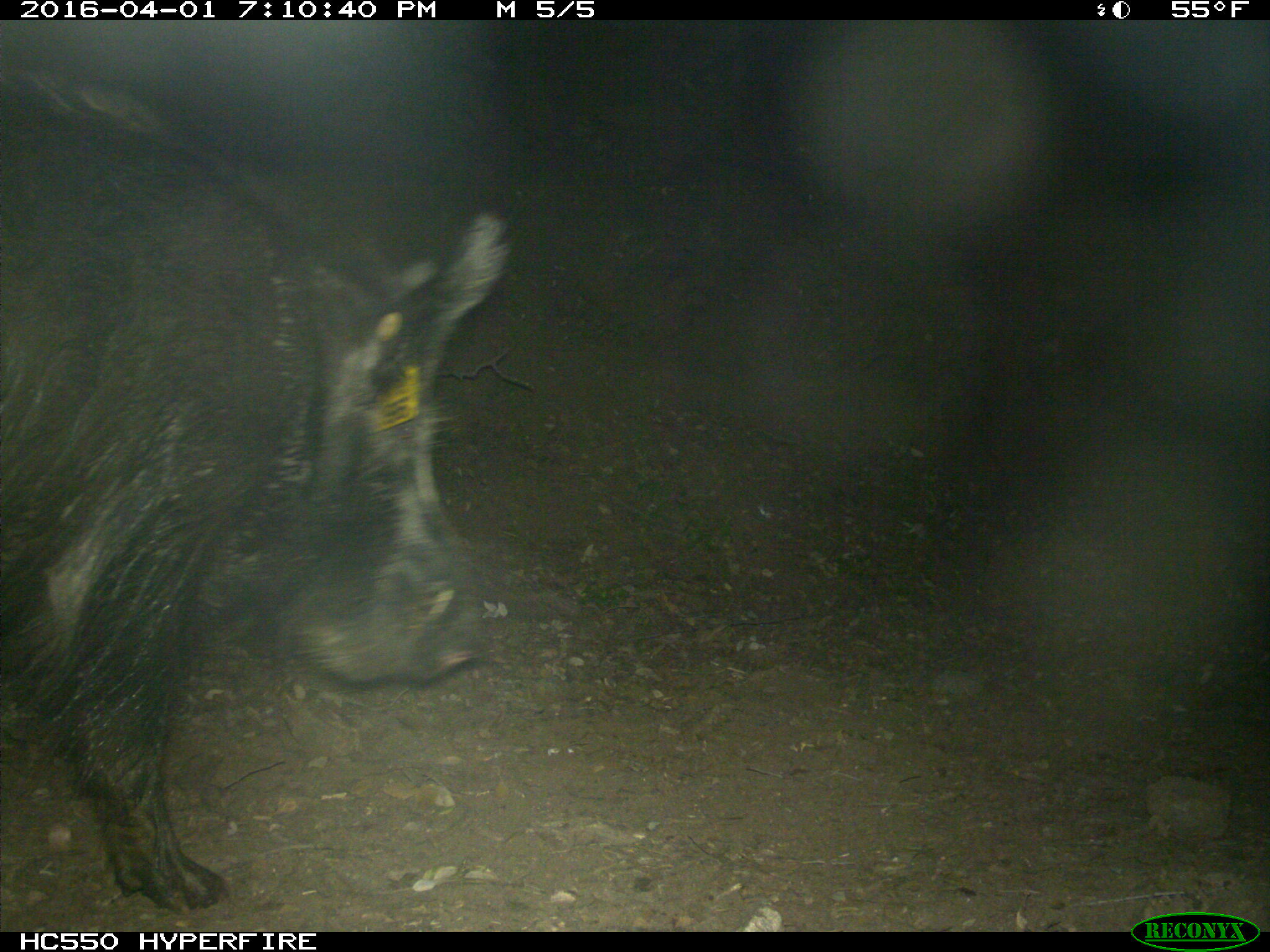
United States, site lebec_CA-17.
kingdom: Animalia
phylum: Chordata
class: Mammalia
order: Artiodactyla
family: Suidae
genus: Sus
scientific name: Sus scrofa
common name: wild boar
Sus scrofa (wild boar).